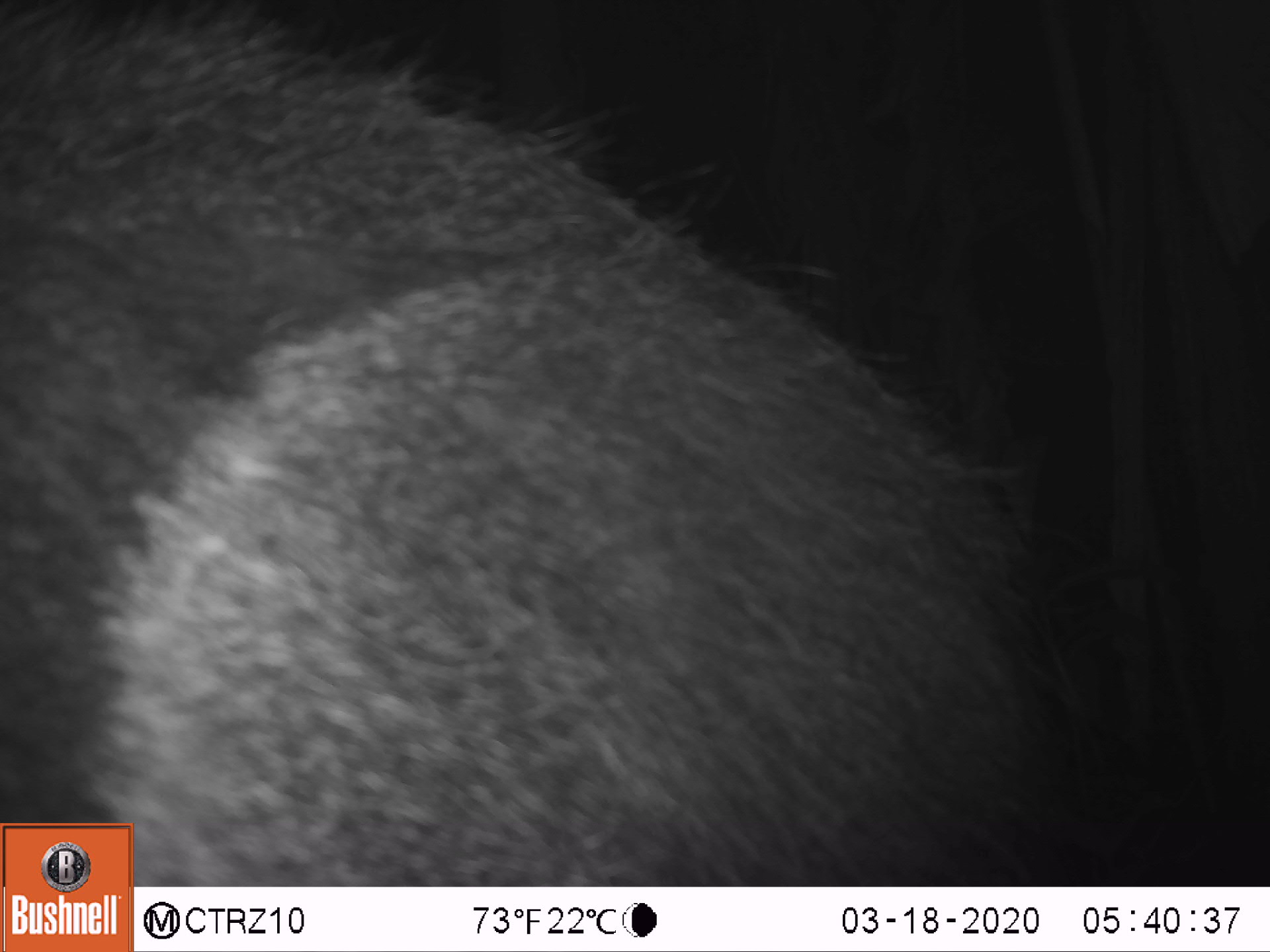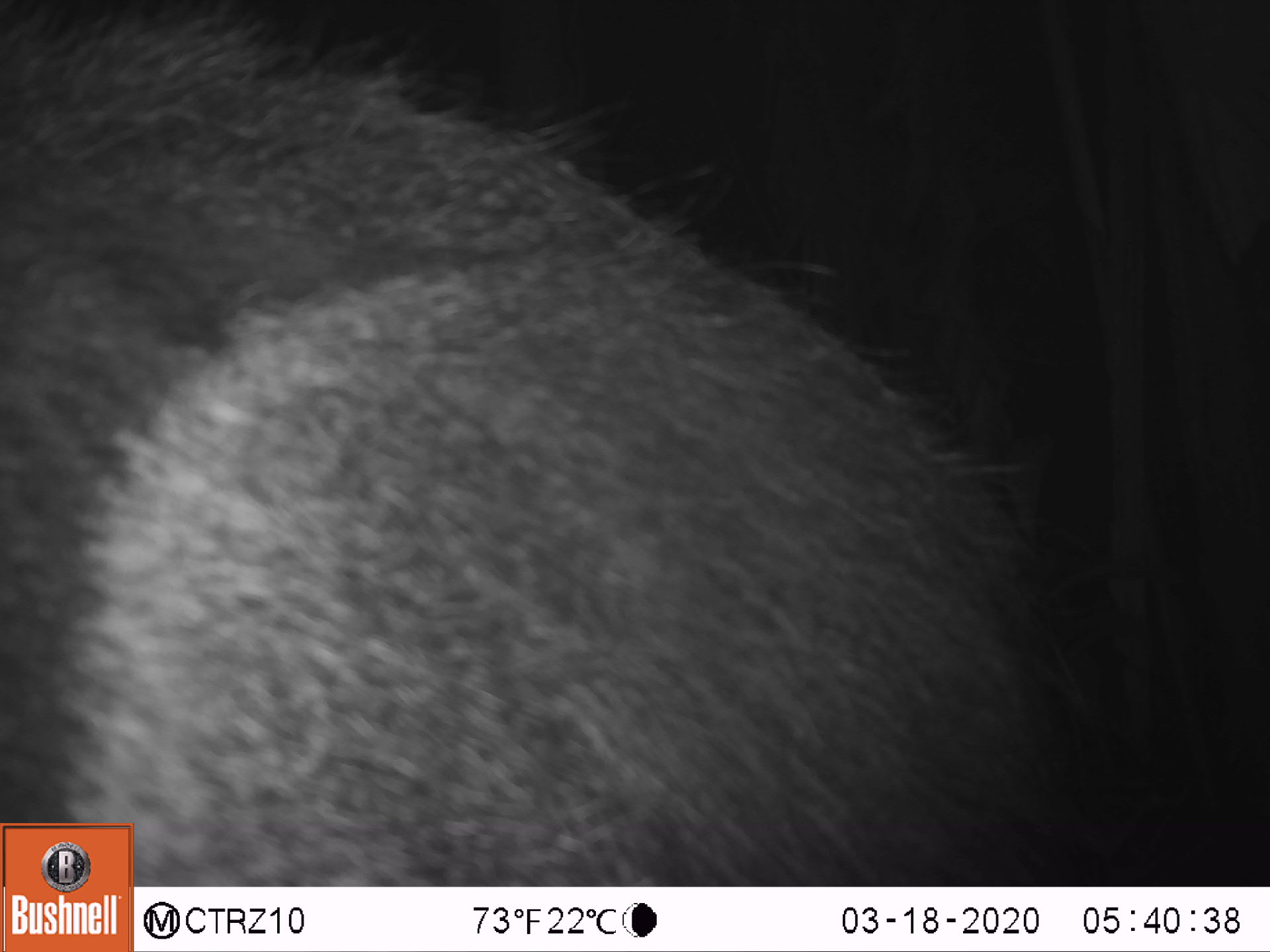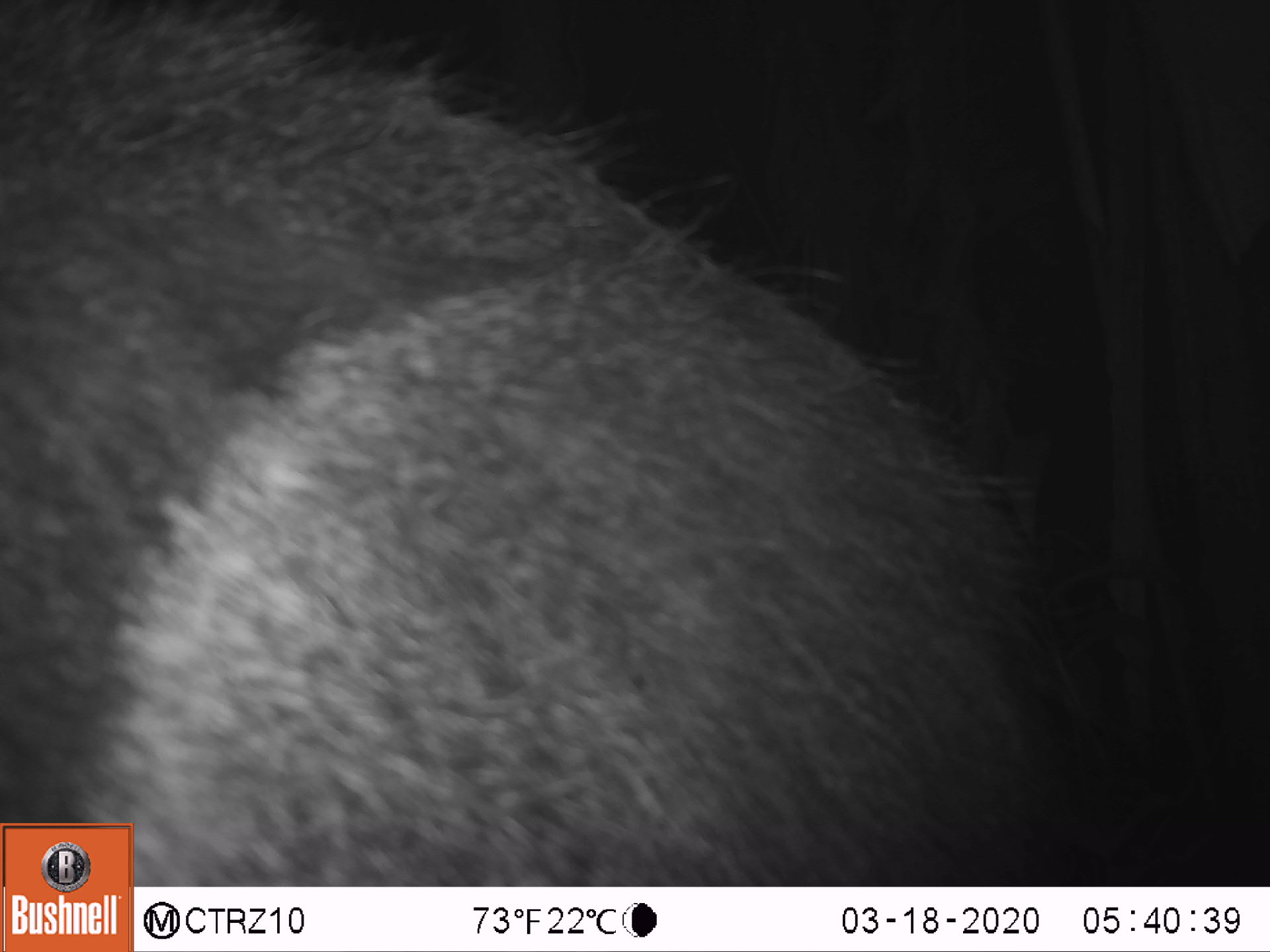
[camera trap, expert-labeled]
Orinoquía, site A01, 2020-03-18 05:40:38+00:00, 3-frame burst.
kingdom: Animalia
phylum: Chordata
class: Mammalia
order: Pilosa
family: Myrmecophagidae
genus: Myrmecophaga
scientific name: Myrmecophaga tridactyla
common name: giant anteater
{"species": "giant anteater (Myrmecophaga tridactyla)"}